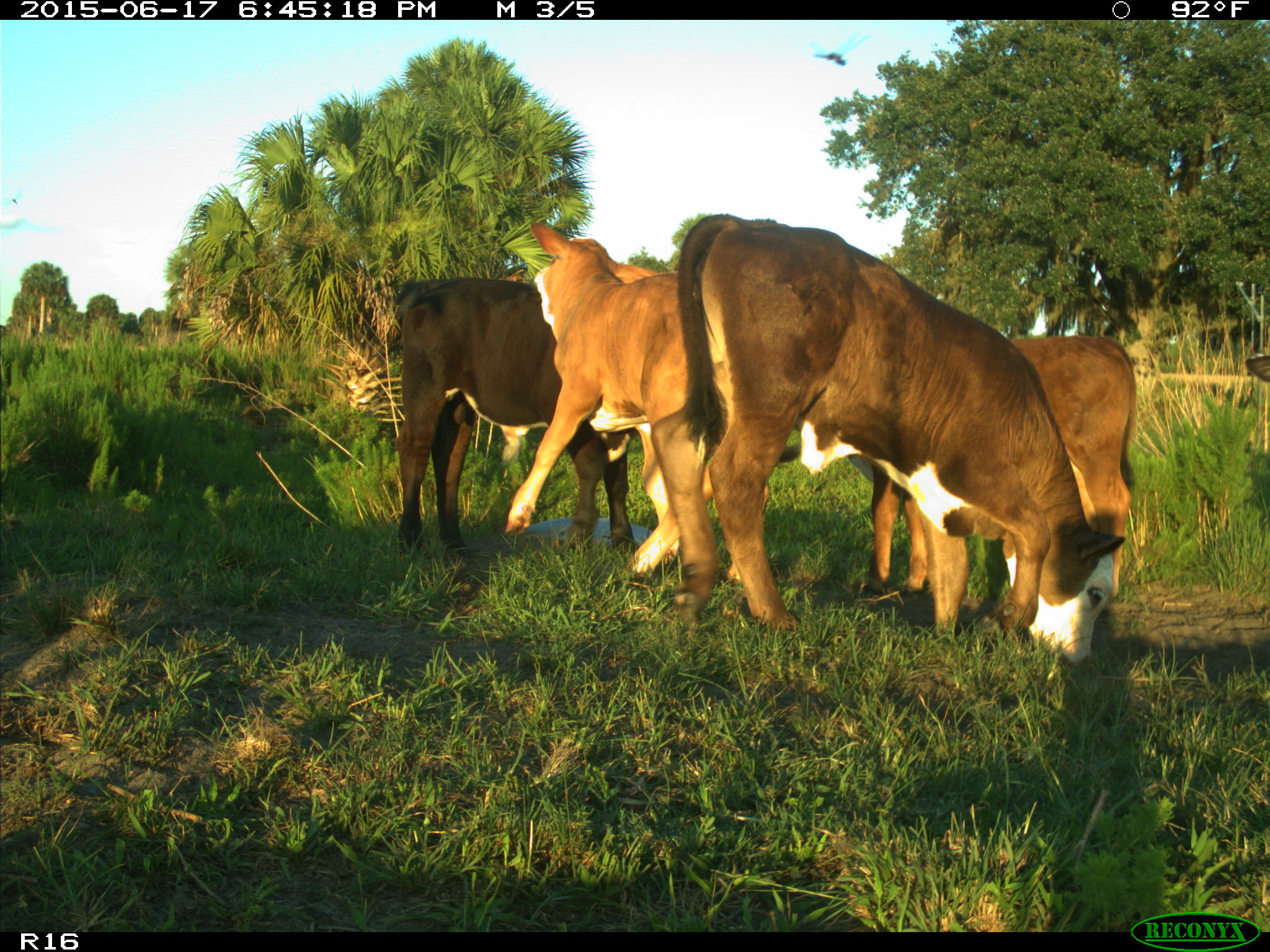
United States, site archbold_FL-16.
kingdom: Animalia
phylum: Chordata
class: Mammalia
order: Artiodactyla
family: Bovidae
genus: Bos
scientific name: Bos taurus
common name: domestic cow